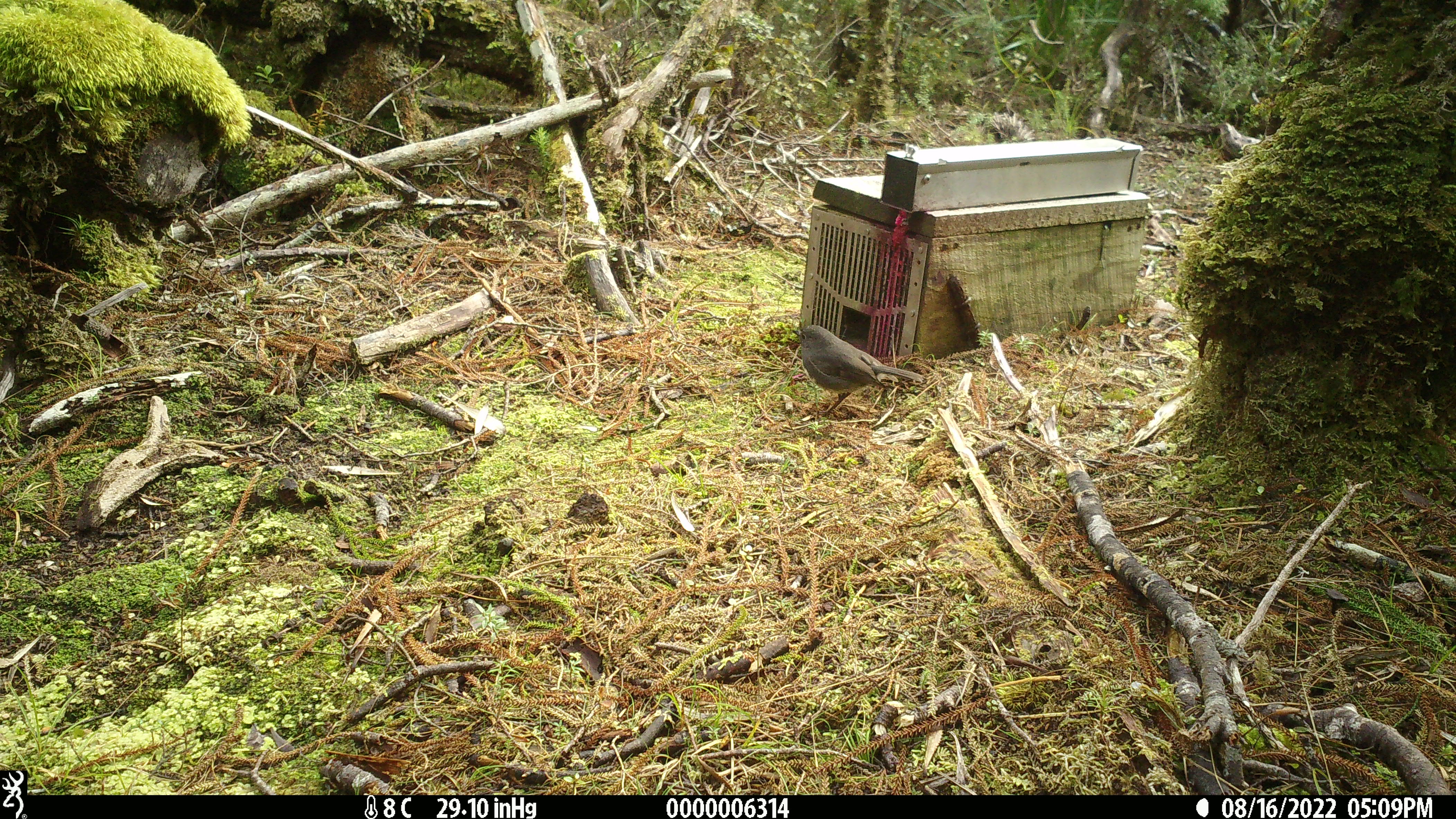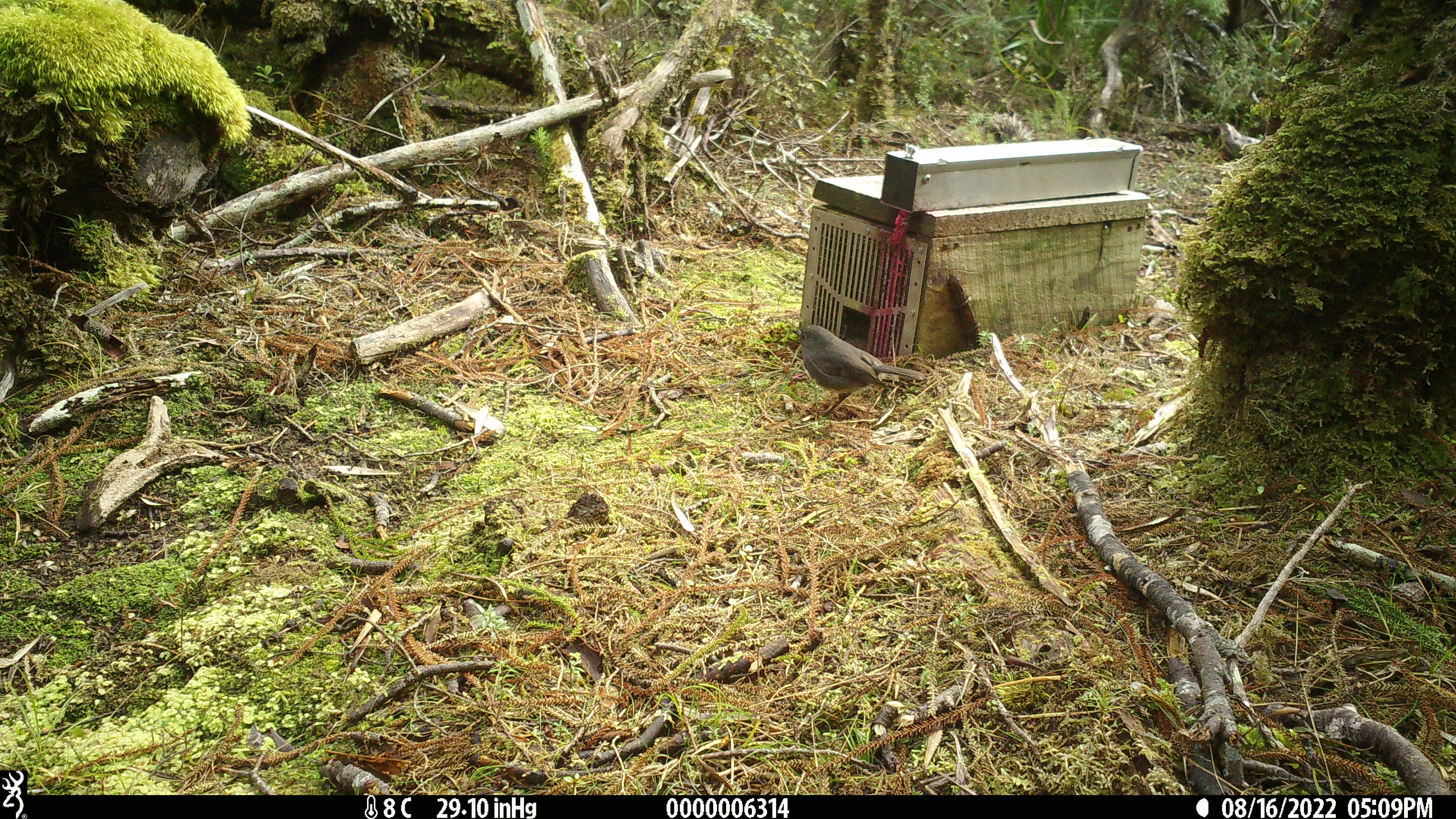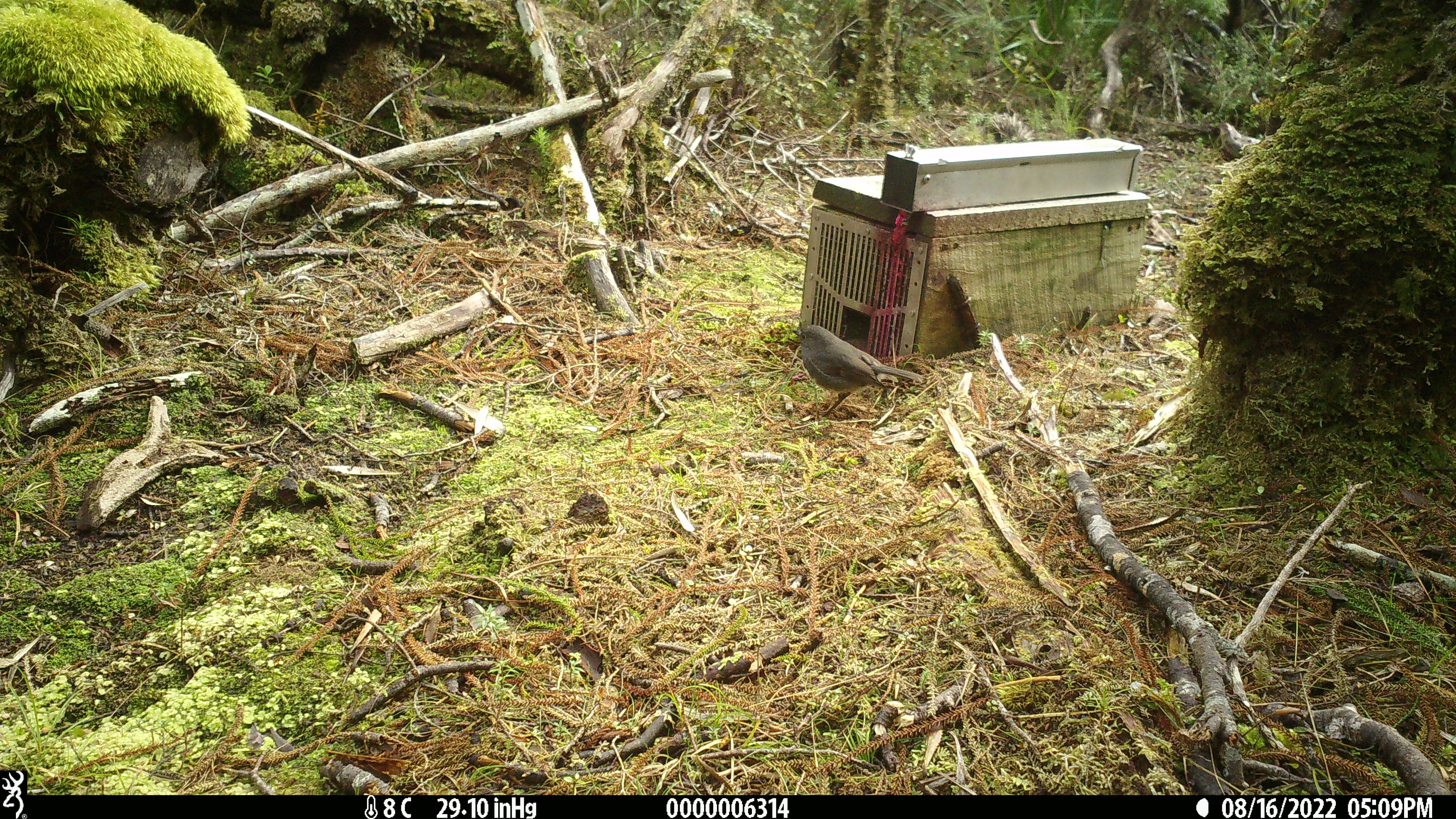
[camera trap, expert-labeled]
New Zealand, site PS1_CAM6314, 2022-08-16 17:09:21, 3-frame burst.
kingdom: Animalia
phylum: Chordata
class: Aves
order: Passeriformes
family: Petroicidae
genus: Petroica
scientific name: Petroica australis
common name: new zealand robin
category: robin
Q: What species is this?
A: Robin (new zealand robin) (Petroica australis).